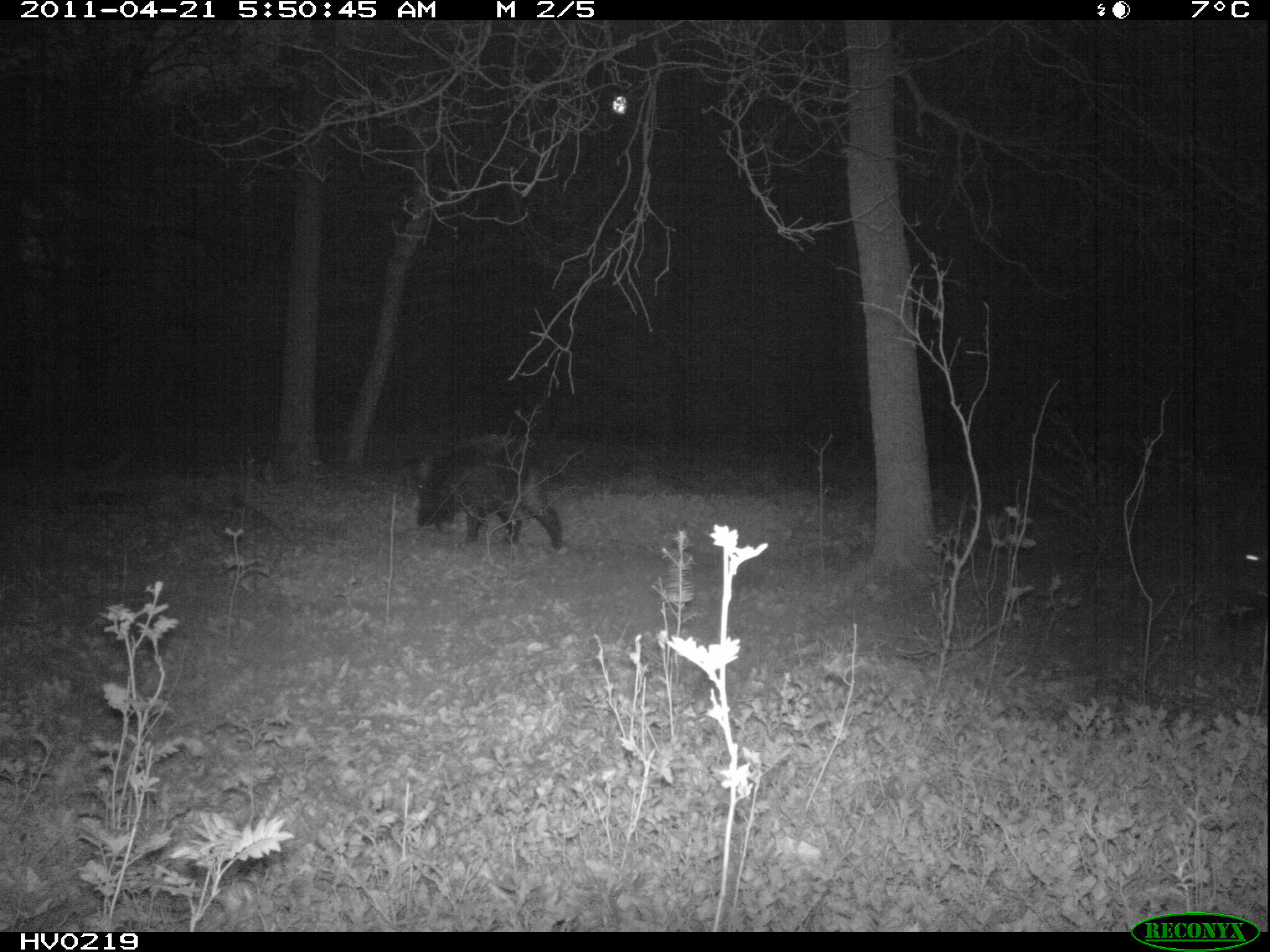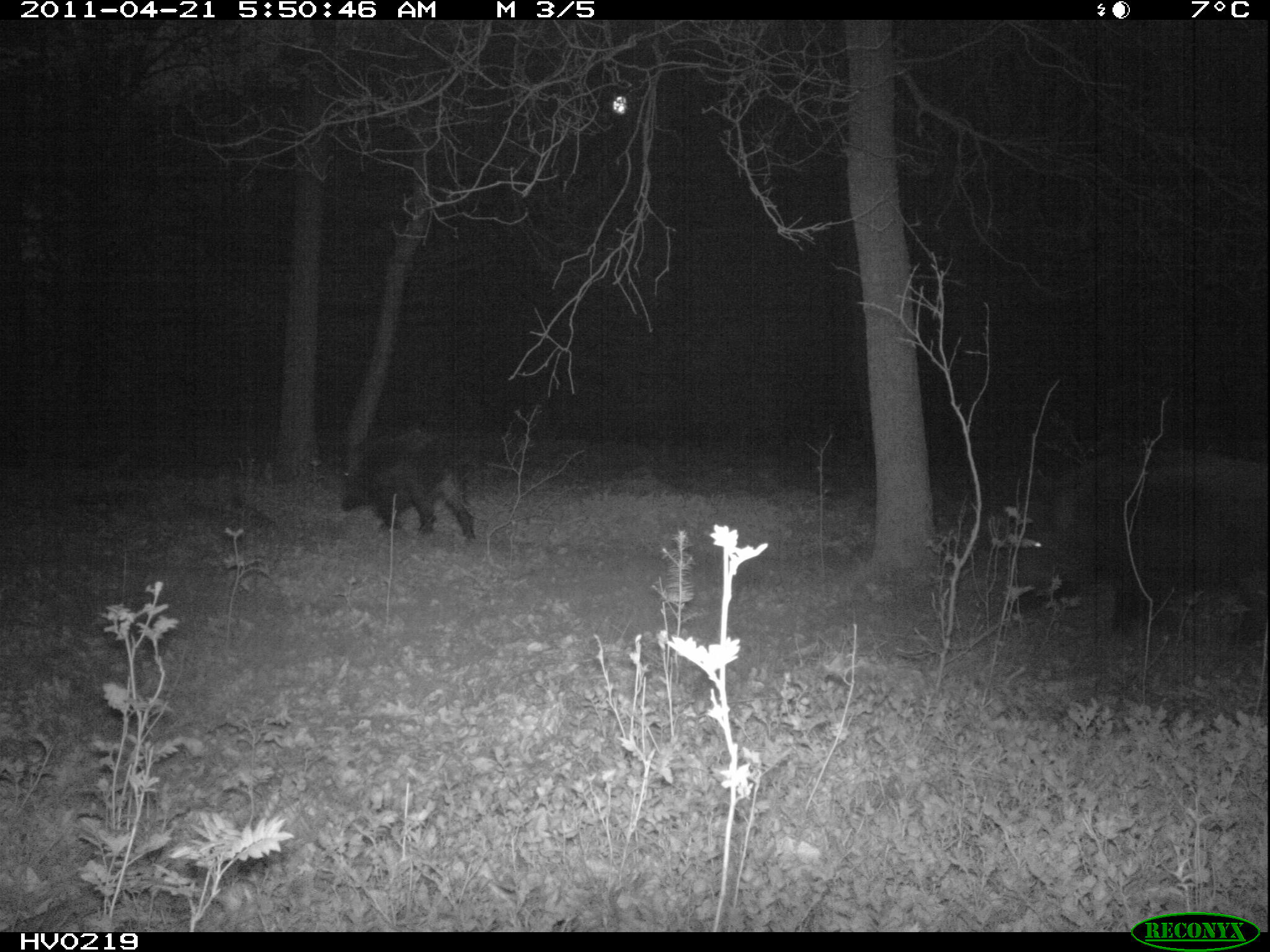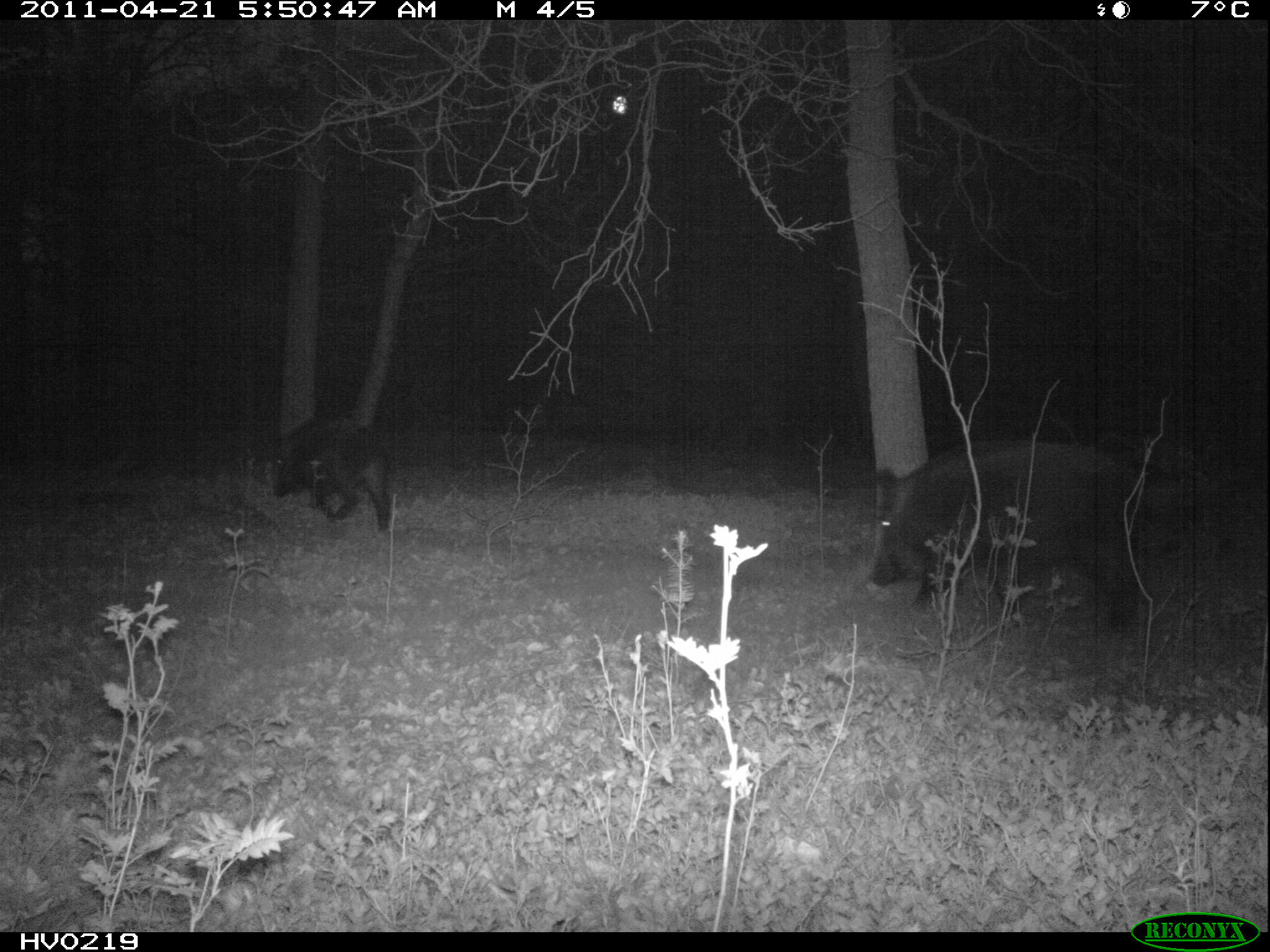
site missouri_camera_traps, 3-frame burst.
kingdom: Animalia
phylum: Chordata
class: Mammalia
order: Artiodactyla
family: Suidae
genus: Sus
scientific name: Sus scrofa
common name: wild boar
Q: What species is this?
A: Wild boar (Sus scrofa).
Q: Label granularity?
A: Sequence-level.